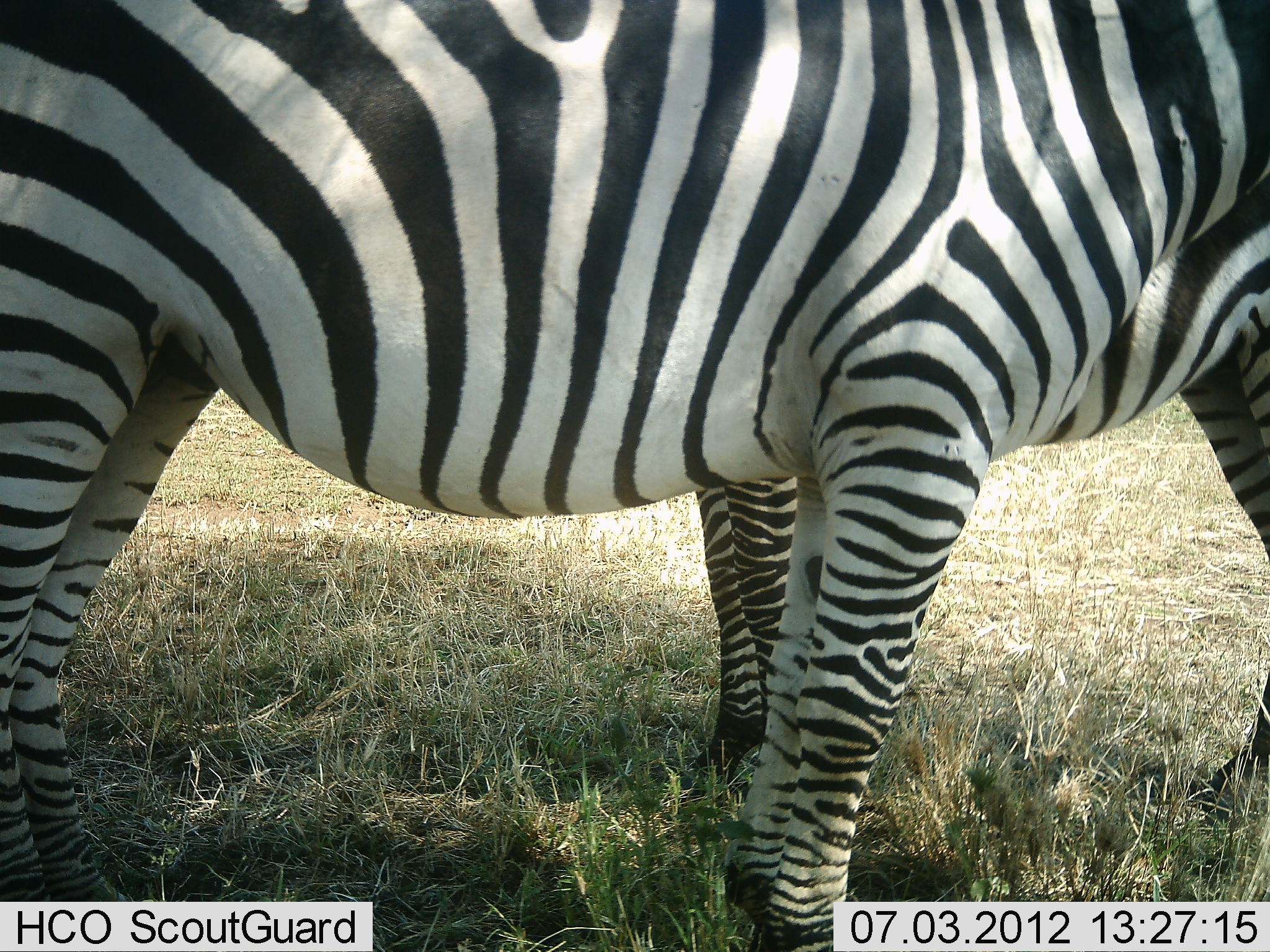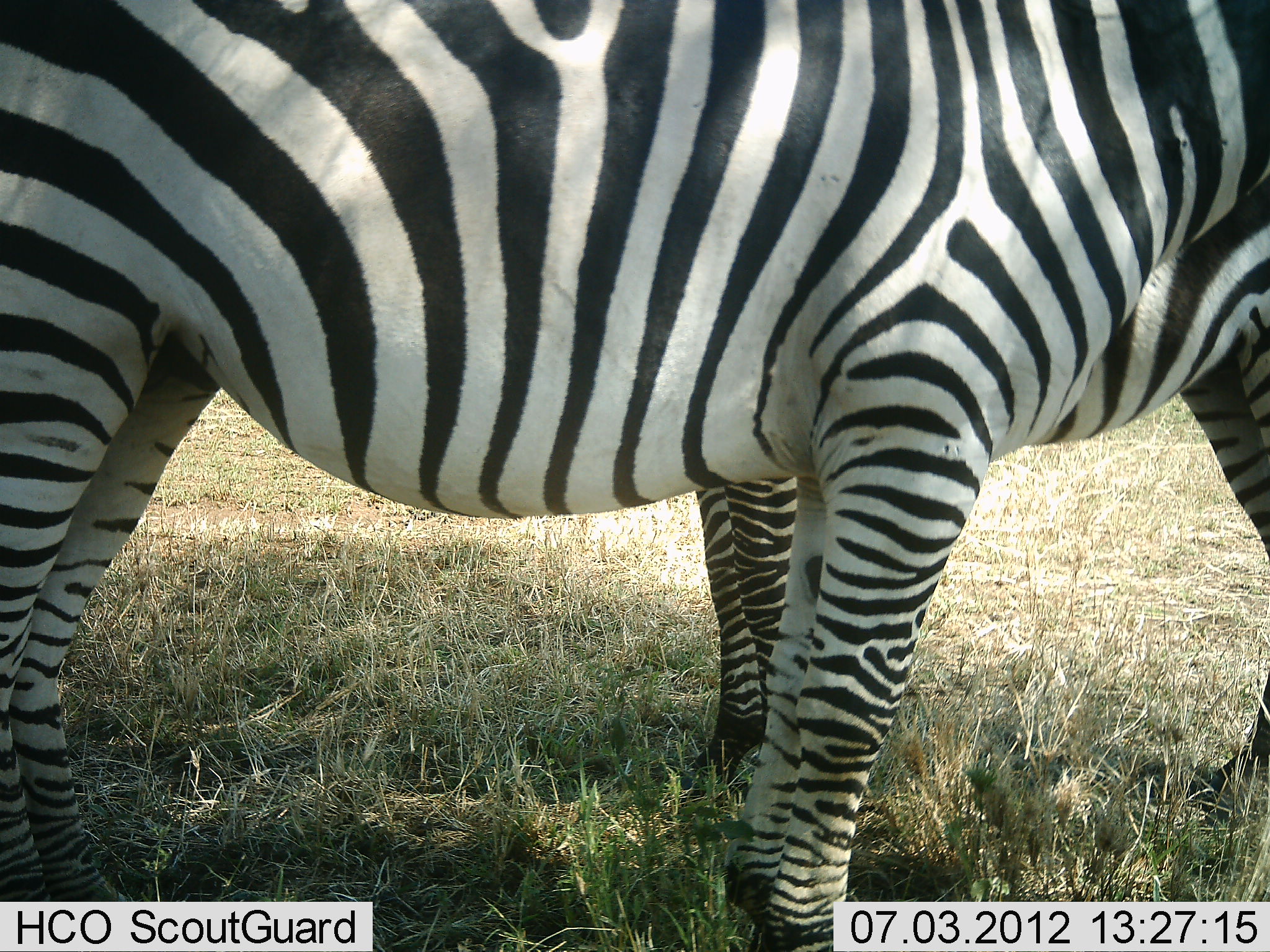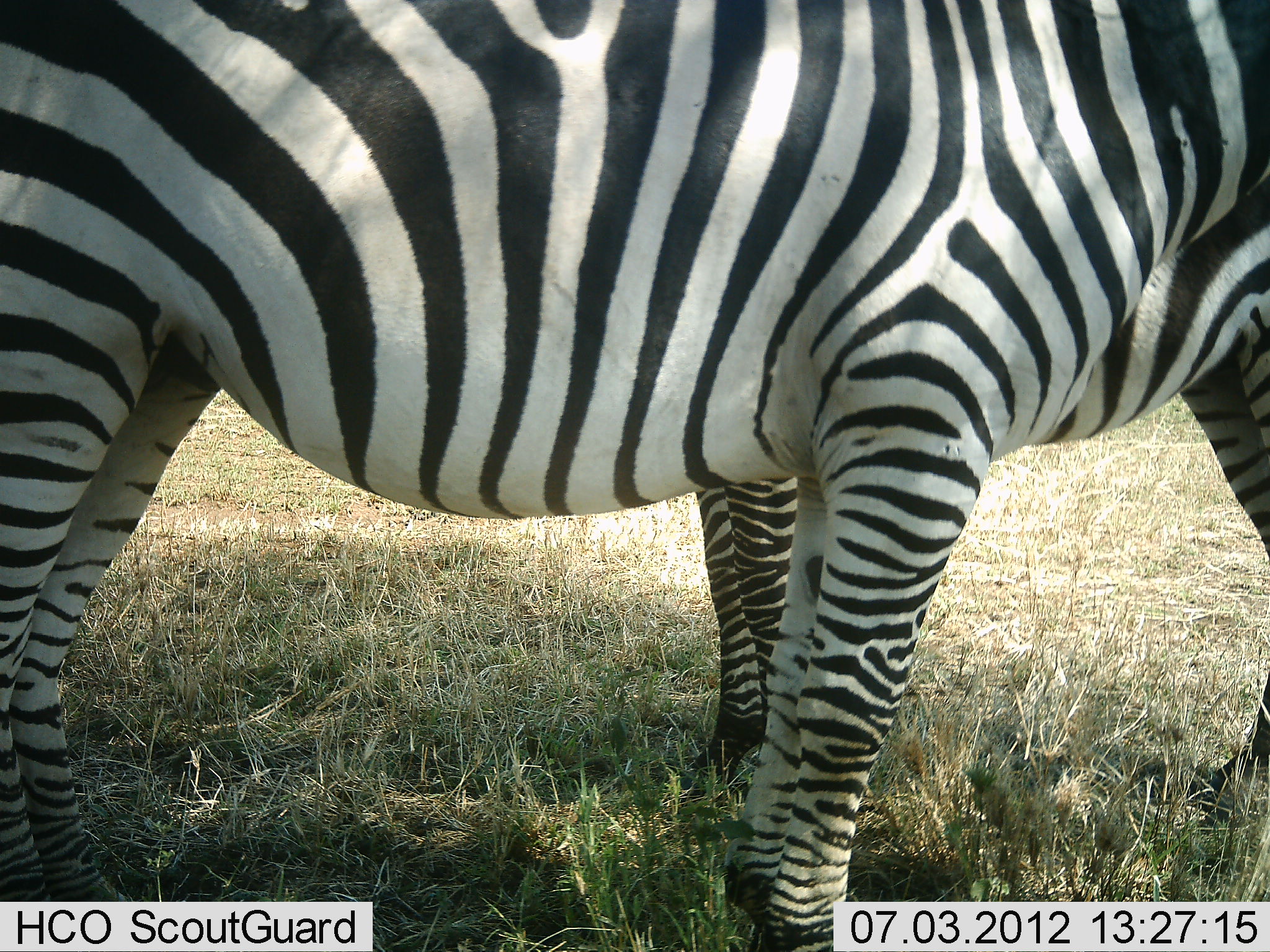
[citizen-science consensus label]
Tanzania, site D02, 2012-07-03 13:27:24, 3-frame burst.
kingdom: Animalia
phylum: Chordata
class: Mammalia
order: Perissodactyla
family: Equidae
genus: Equus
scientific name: Equus quagga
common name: plains zebra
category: zebra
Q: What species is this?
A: Zebra (plains zebra) (Equus quagga).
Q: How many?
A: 2.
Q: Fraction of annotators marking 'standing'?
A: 90%.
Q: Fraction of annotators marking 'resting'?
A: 0%.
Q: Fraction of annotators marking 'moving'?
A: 0%.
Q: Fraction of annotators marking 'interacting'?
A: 0%.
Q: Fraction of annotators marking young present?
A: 0%.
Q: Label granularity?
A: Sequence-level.